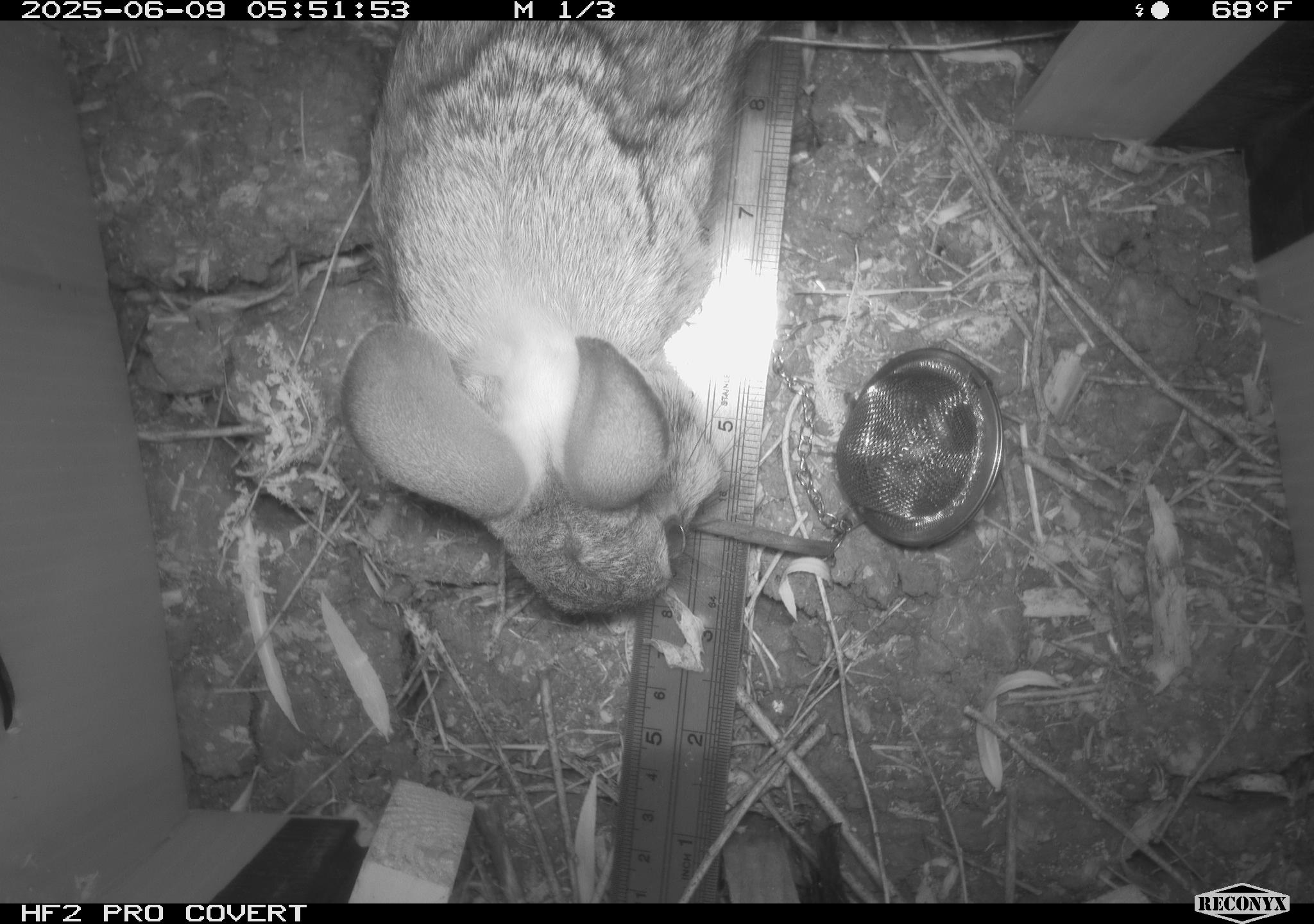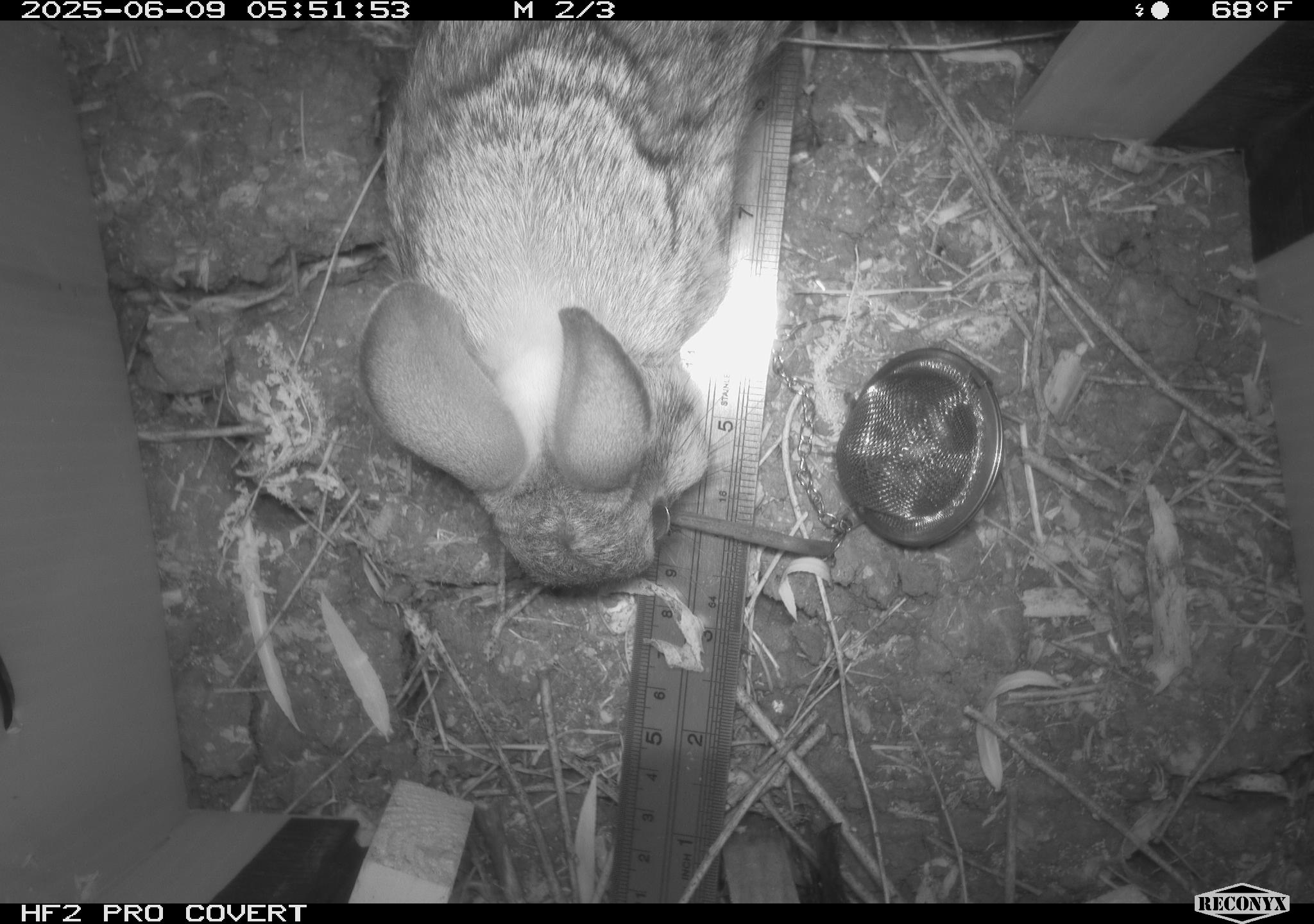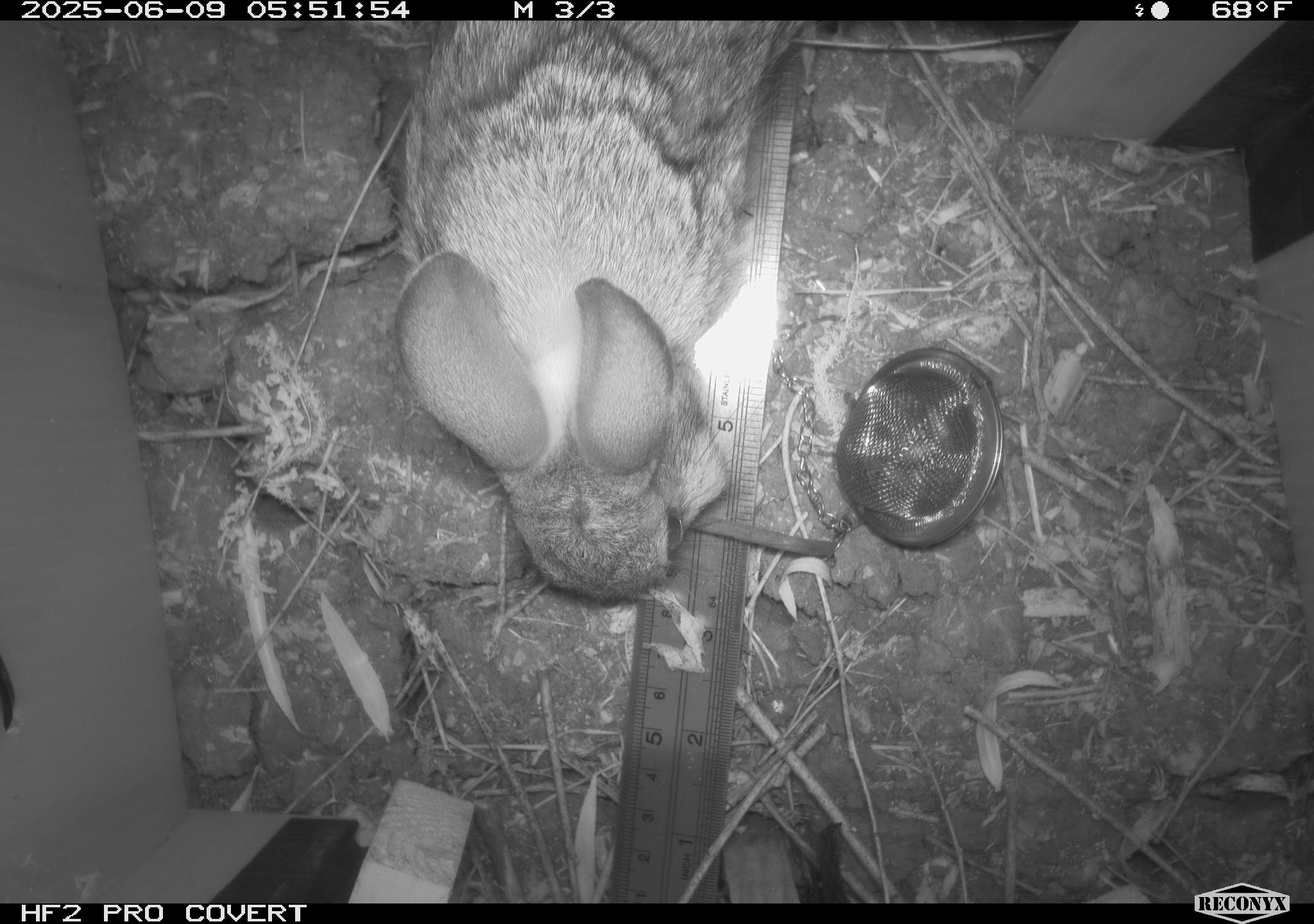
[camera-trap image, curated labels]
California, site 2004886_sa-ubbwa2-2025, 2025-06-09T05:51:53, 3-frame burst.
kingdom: Animalia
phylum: Chordata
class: Mammalia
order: Lagomorpha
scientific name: Lagomorpha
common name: hares, rabbits, and pikas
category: lagomorpha order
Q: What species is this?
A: Lagomorpha order (hares, rabbits, and pikas) (Lagomorpha).